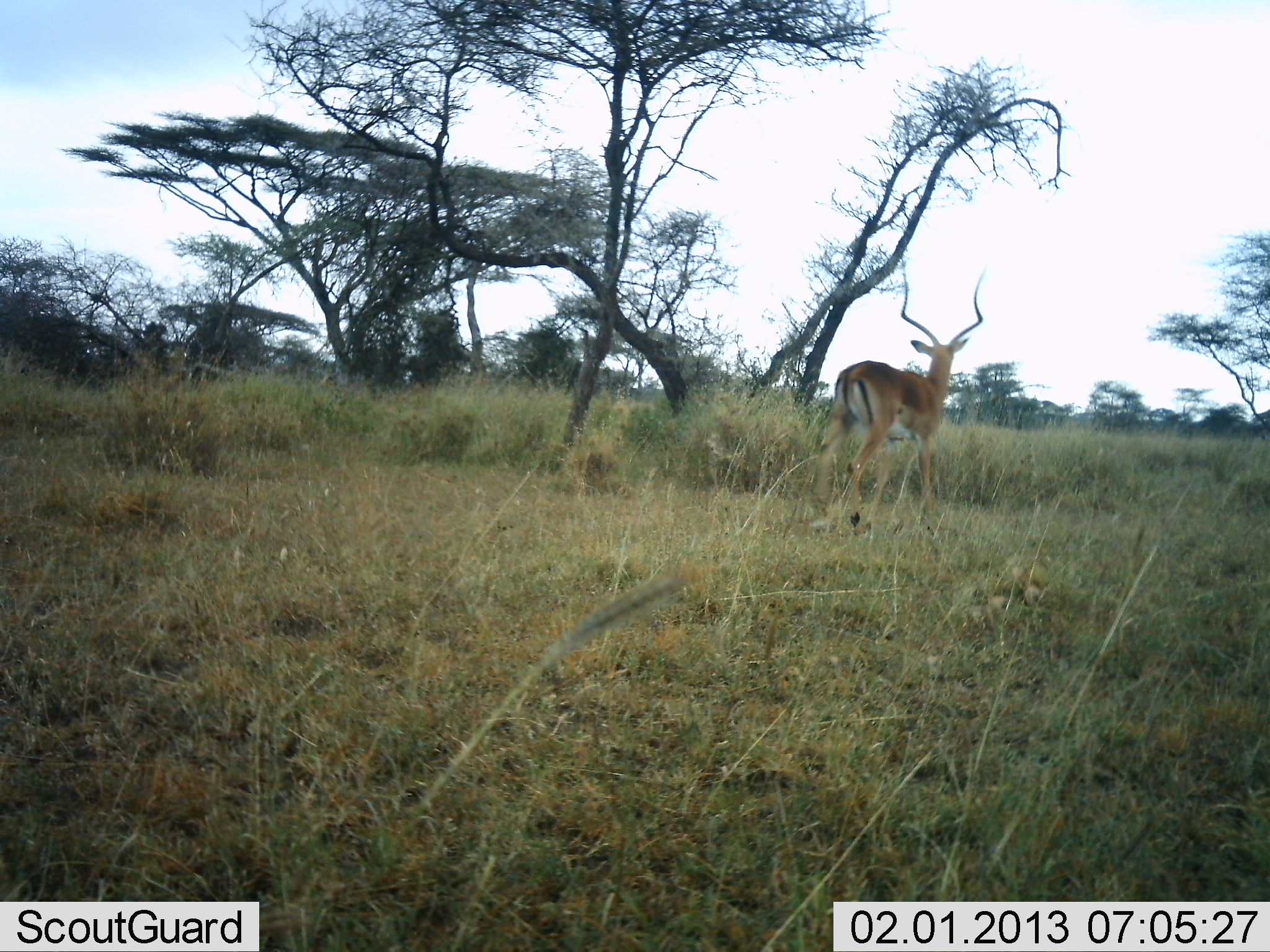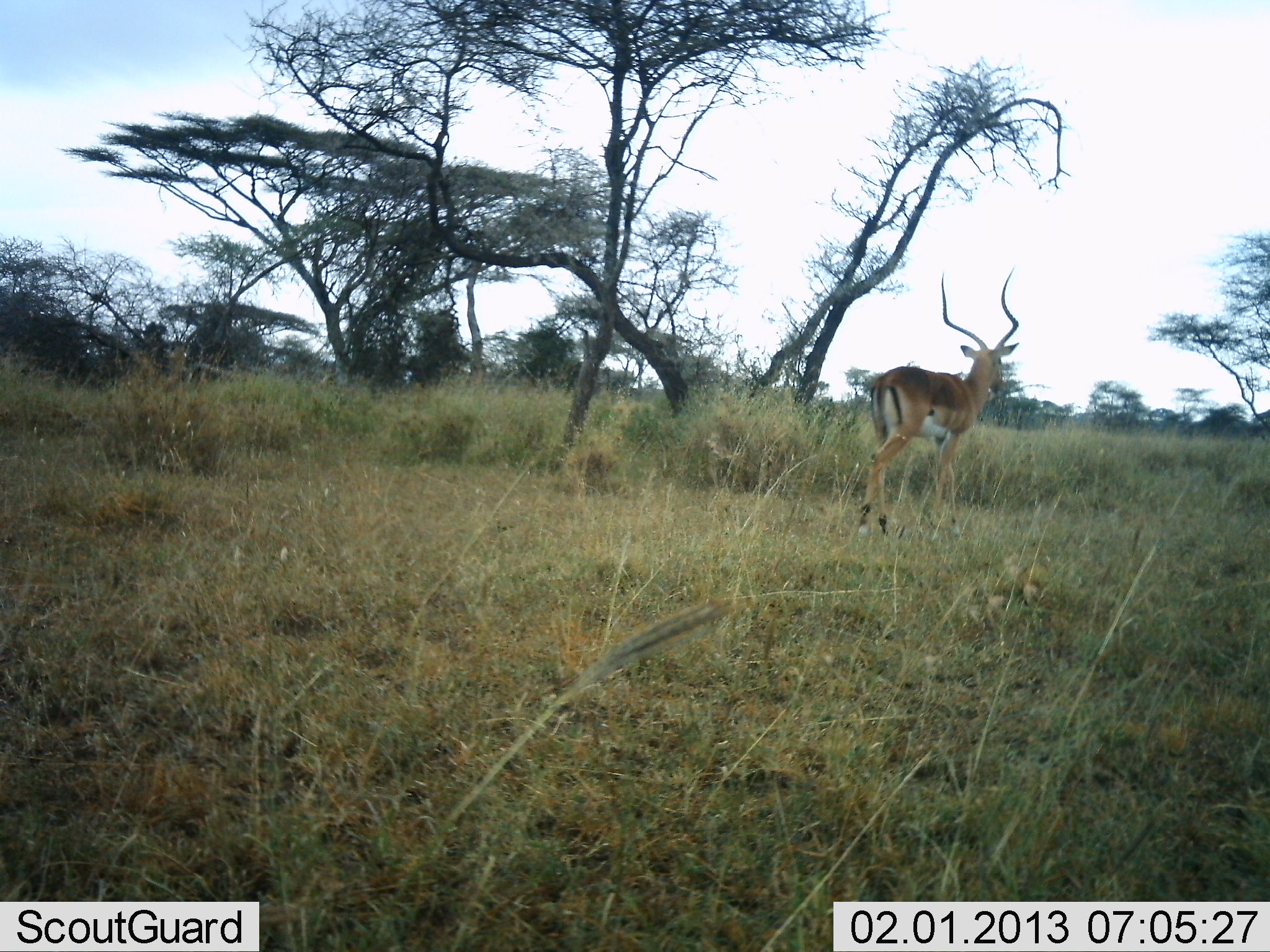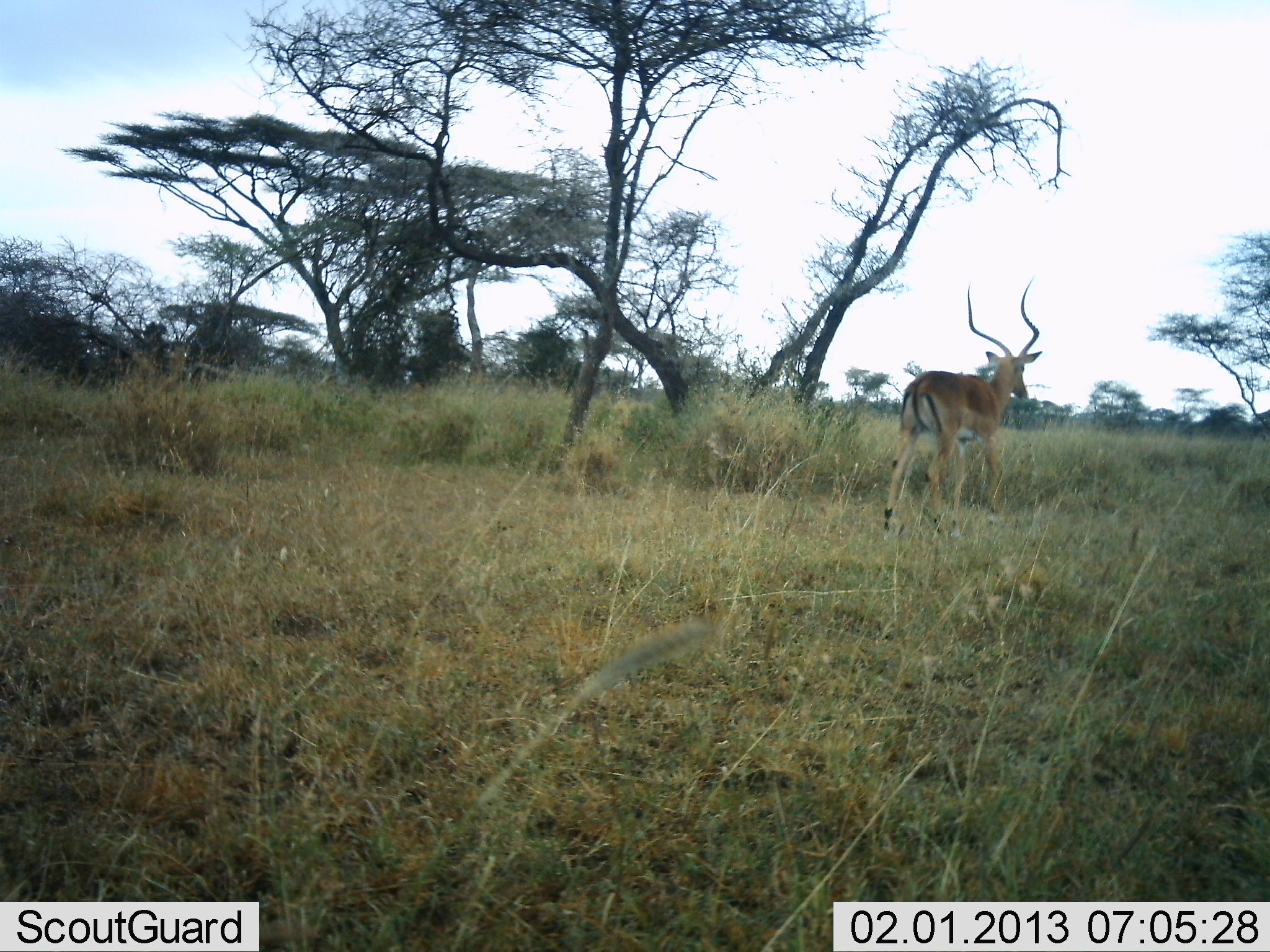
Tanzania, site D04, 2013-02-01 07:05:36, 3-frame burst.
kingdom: Animalia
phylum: Chordata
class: Mammalia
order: Artiodactyla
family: Bovidae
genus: Aepyceros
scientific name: Aepyceros melampus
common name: impala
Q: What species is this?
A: Impala (Aepyceros melampus).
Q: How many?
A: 1.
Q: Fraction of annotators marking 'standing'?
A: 0%.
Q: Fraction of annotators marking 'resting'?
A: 0%.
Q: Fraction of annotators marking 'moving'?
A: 100%.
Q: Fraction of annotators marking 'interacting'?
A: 0%.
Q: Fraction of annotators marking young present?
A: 0%.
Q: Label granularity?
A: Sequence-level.